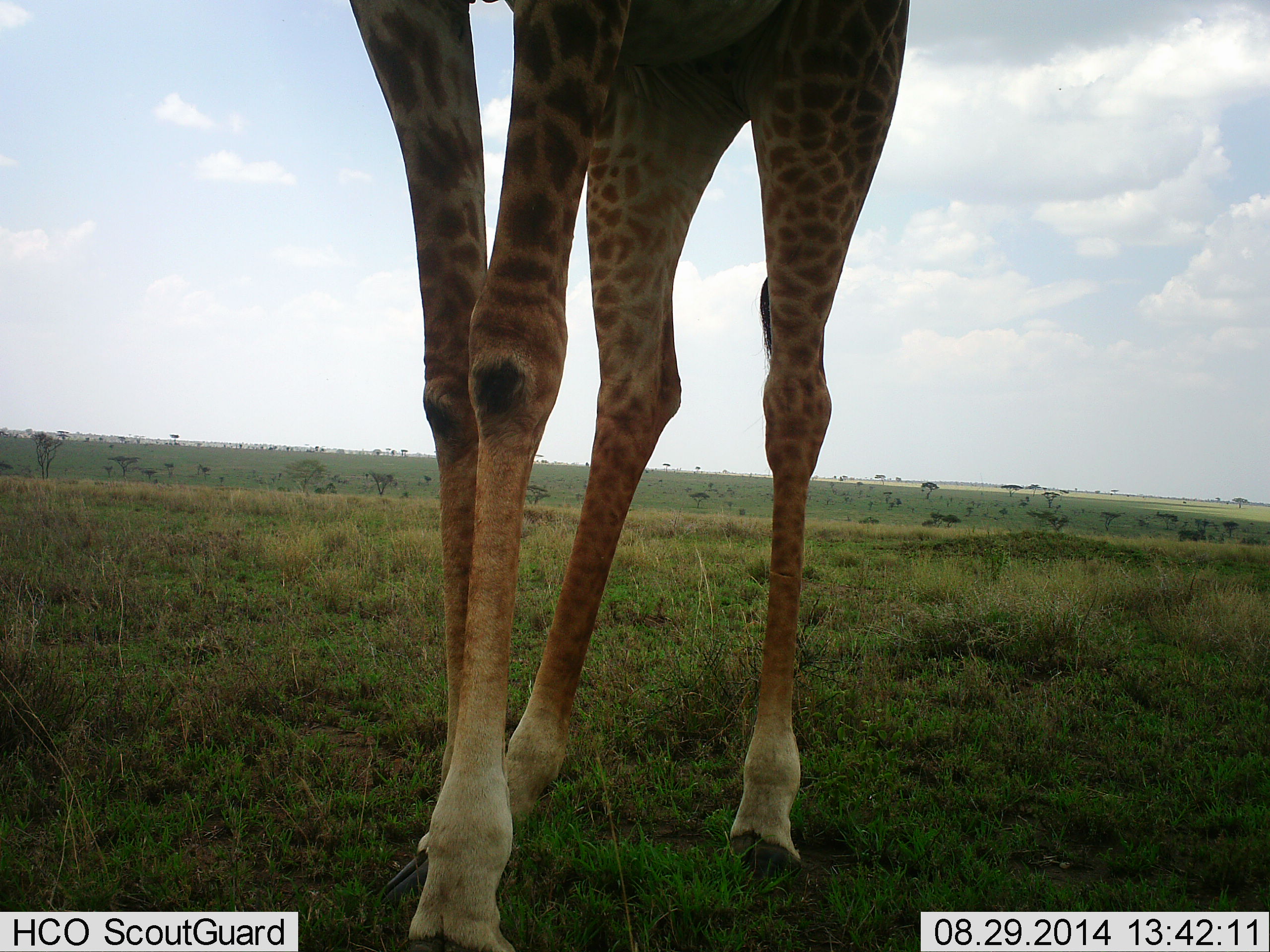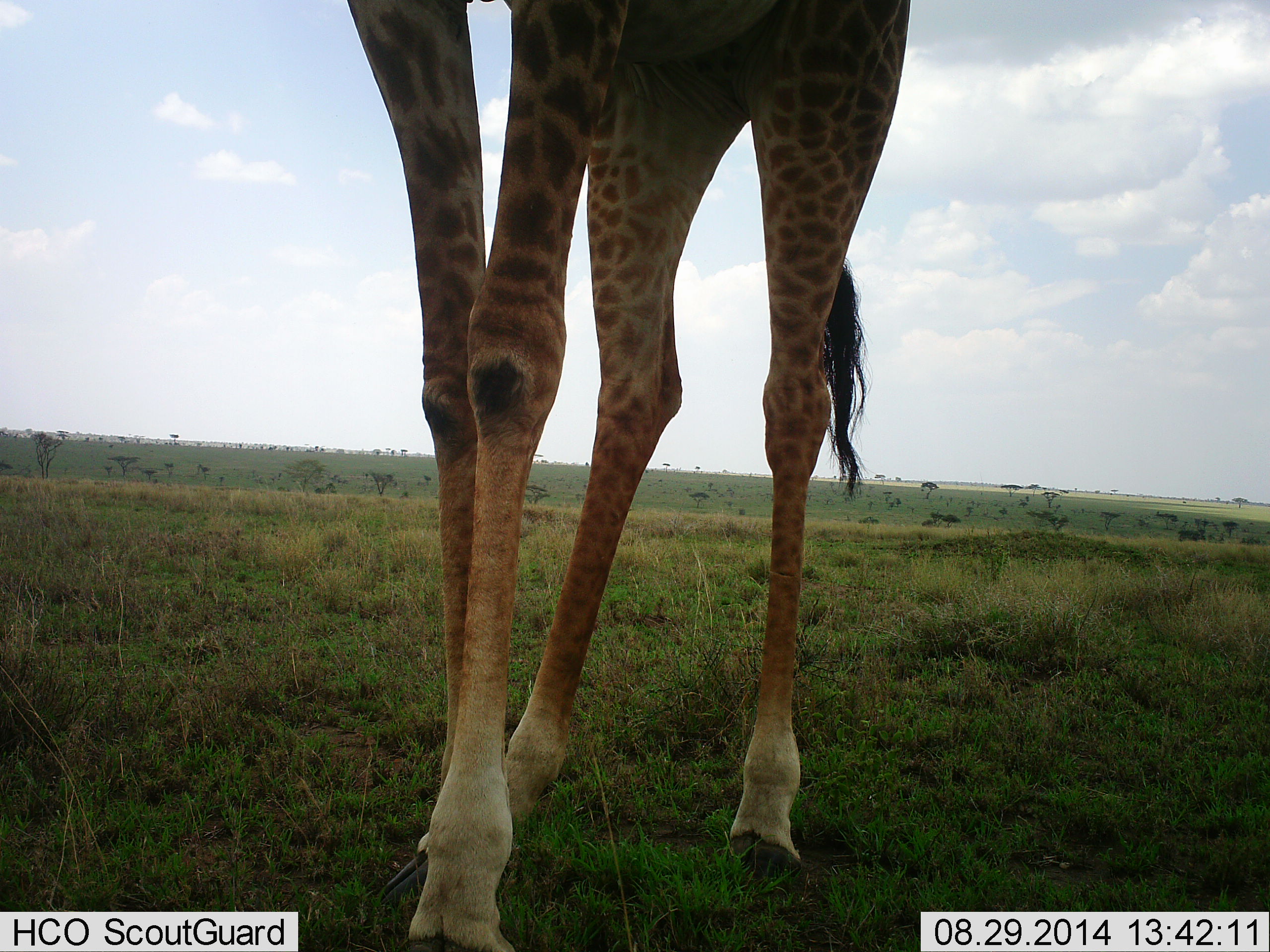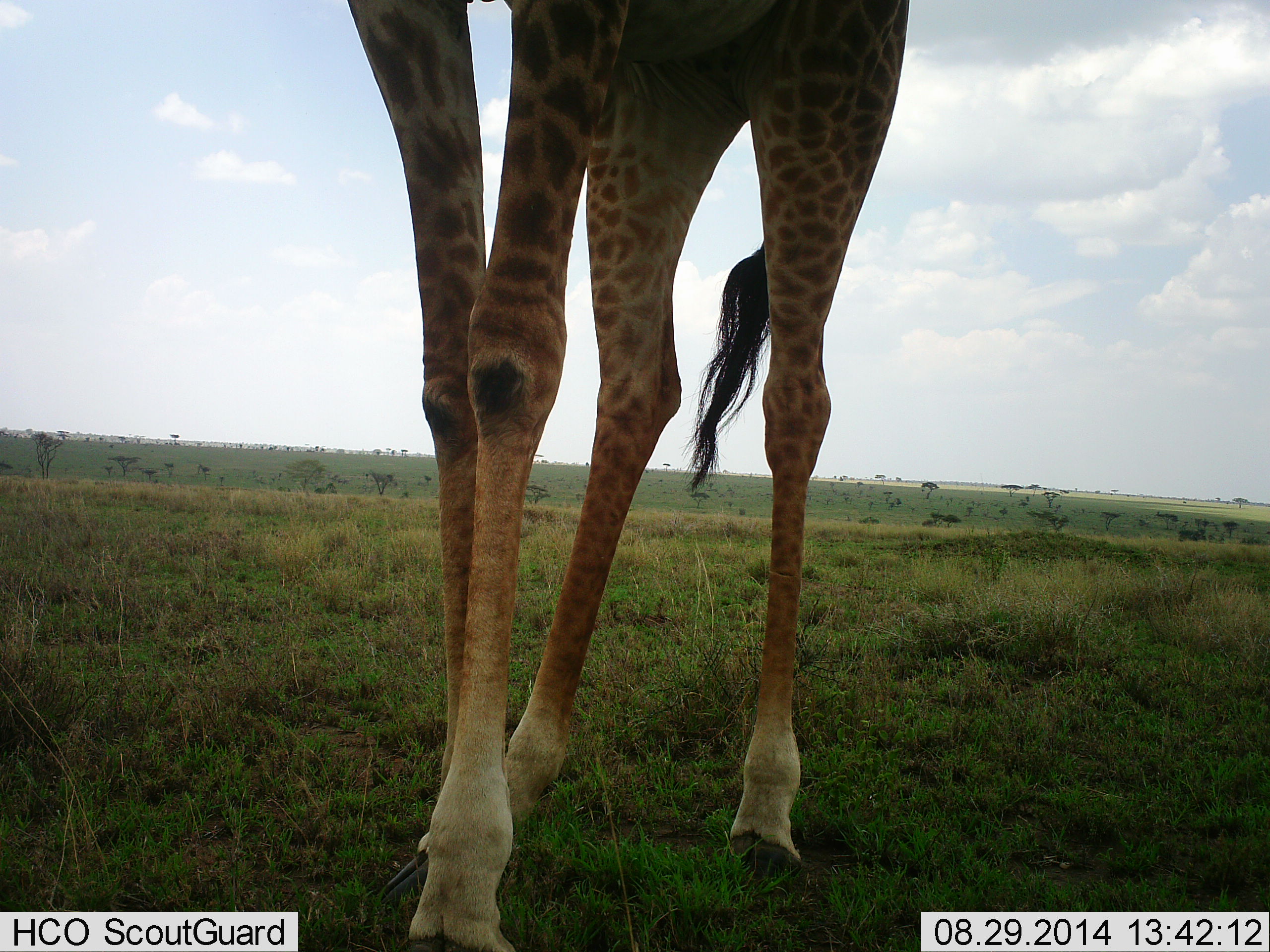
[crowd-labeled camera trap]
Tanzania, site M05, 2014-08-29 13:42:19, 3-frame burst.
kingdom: Animalia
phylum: Chordata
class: Mammalia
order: Artiodactyla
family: Giraffidae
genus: Giraffa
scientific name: Giraffa camelopardalis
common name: giraffe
Giraffe (Giraffa camelopardalis), count 1. Behavior (volunteer vote fractions): standing 90%, resting 0%, moving 10%, interacting 0%. Young present (vote fraction): 0%. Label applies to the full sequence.